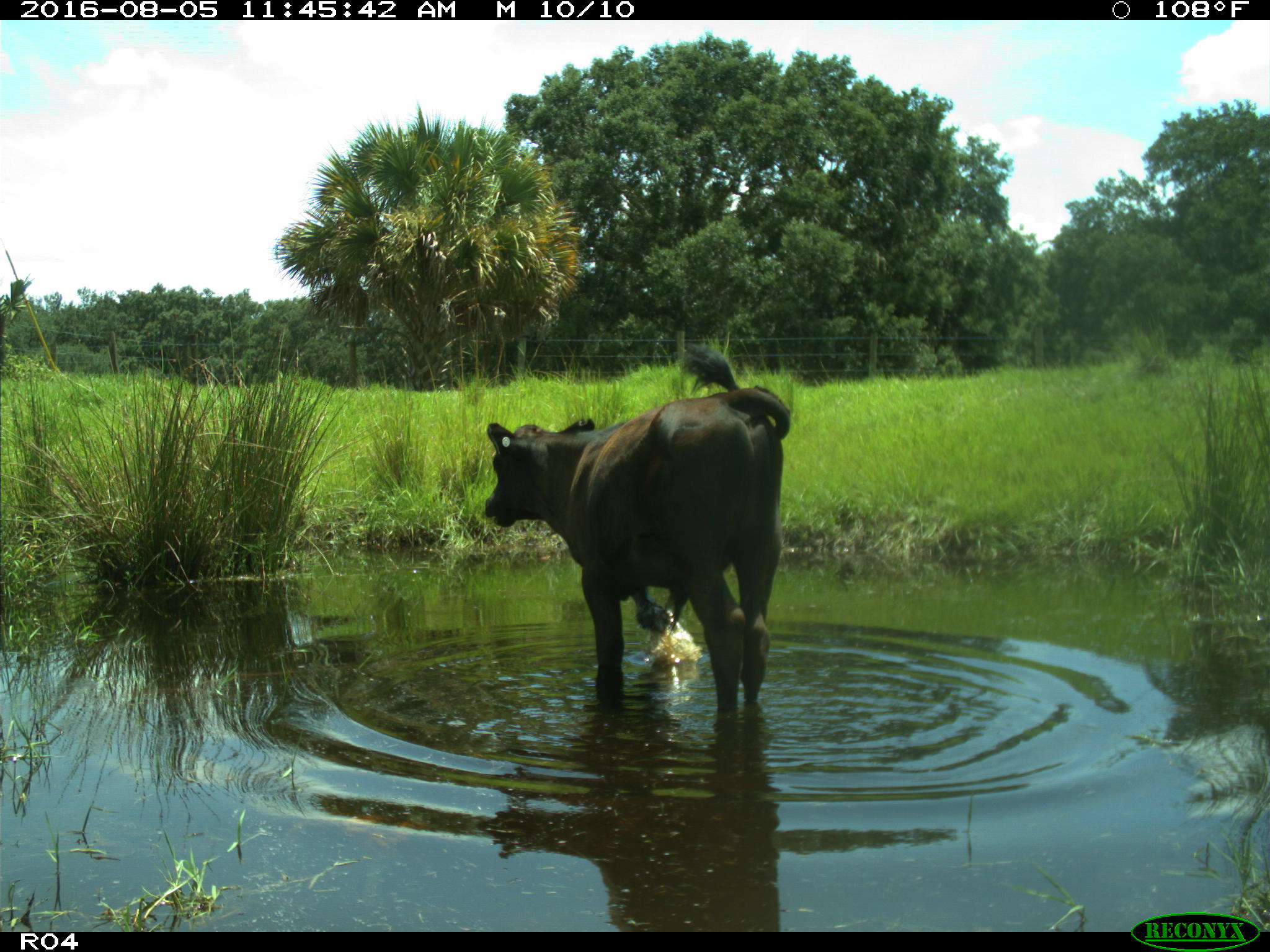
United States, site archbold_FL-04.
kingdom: Animalia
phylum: Chordata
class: Mammalia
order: Artiodactyla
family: Bovidae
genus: Bos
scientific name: Bos taurus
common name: domestic cow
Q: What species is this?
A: Bos taurus (domestic cow).